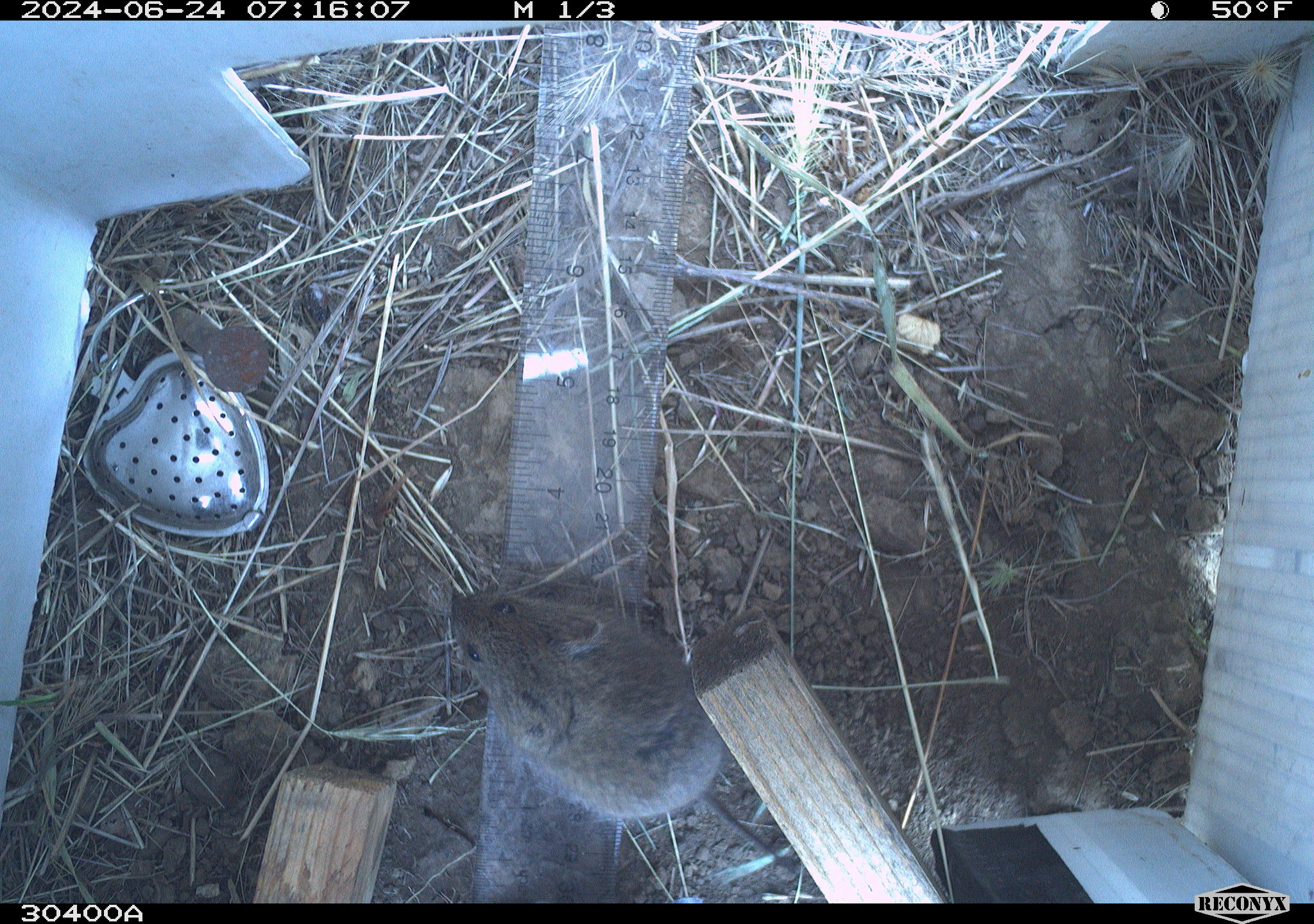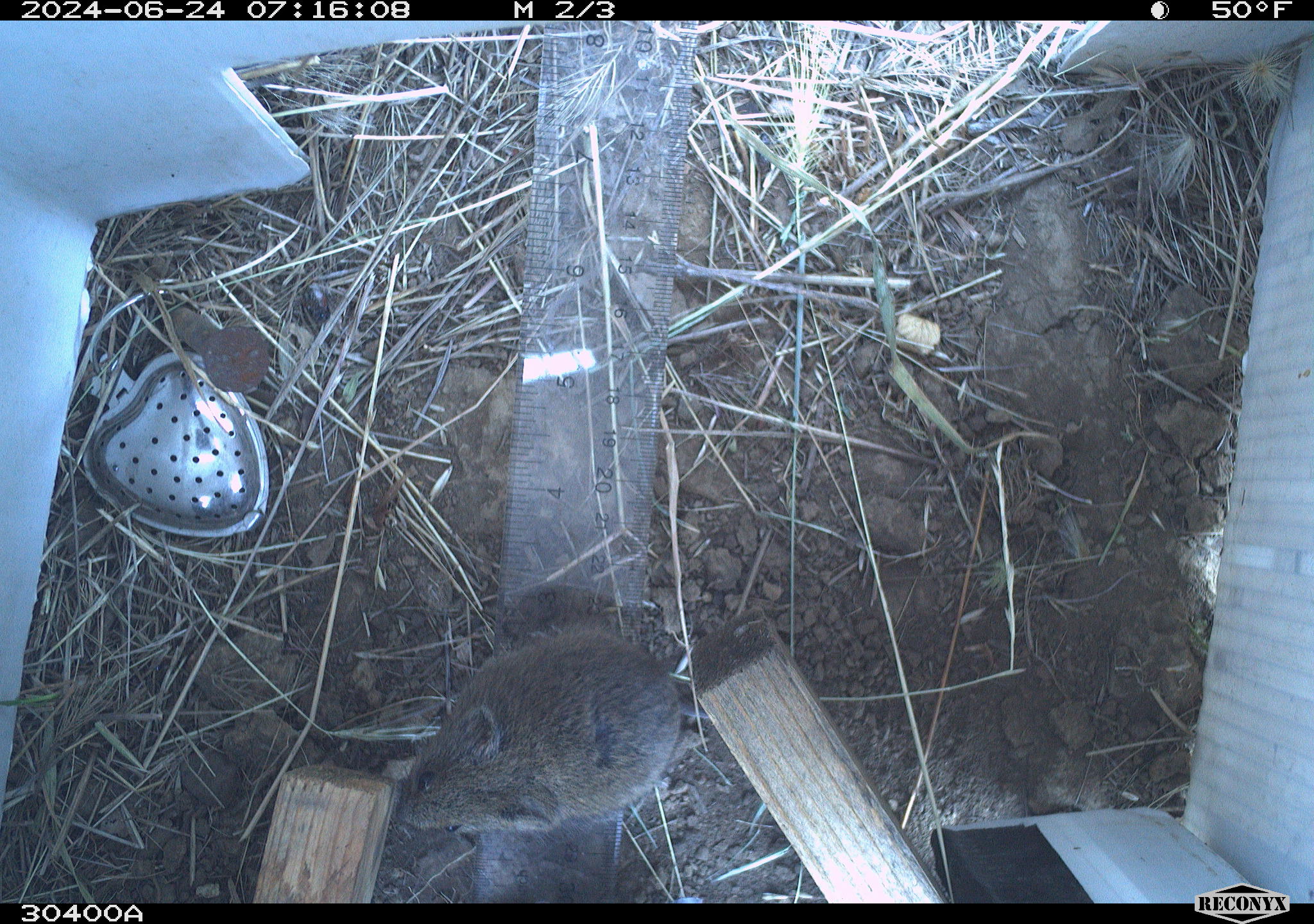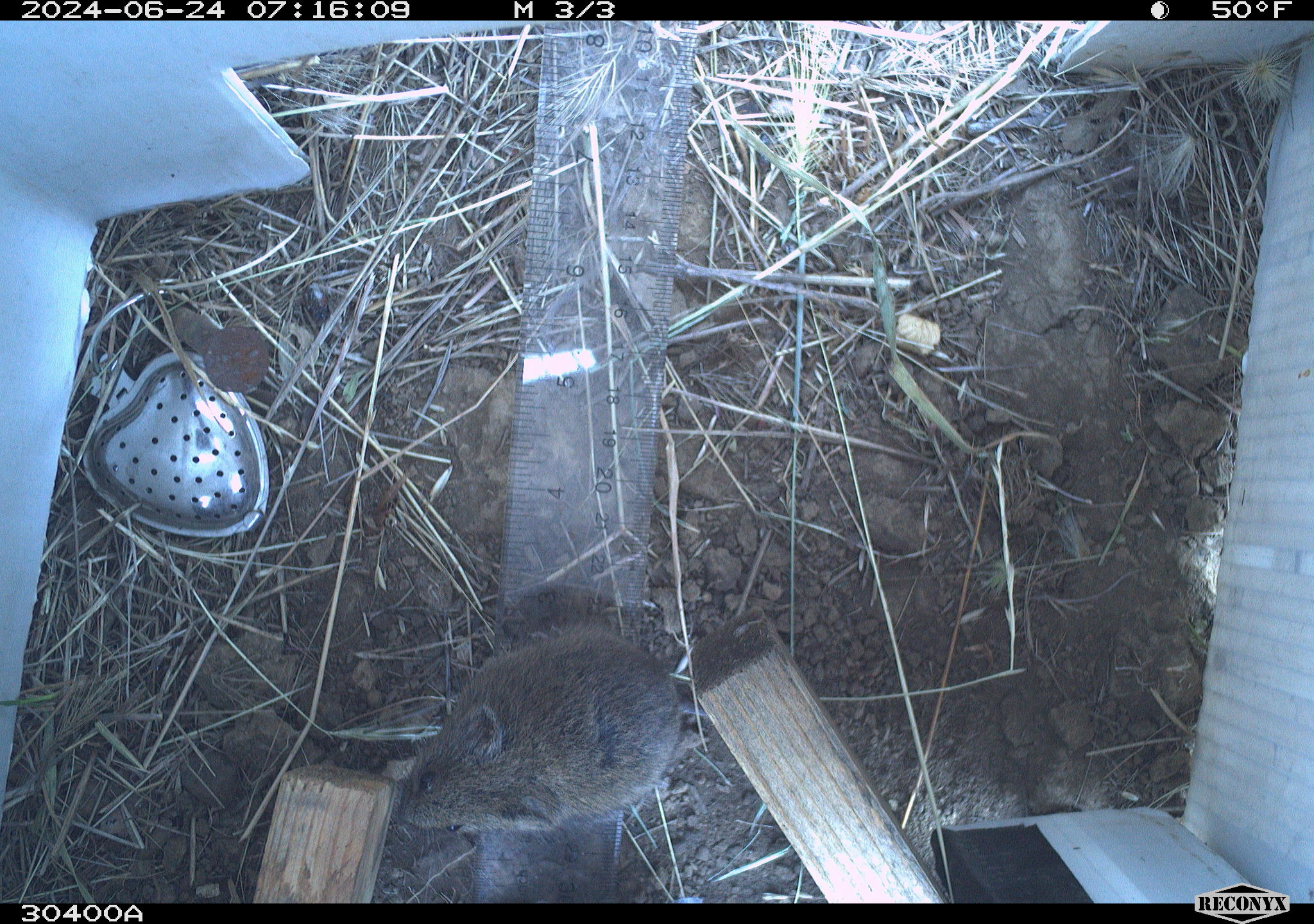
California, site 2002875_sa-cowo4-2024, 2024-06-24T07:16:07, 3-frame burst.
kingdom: Animalia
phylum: Chordata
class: Mammalia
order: Rodentia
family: Cricetidae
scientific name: Arvicolinae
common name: voles, lemmings, and muskrats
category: arvicolinae subfamily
Arvicolinae subfamily (voles, lemmings, and muskrats) (Arvicolinae).